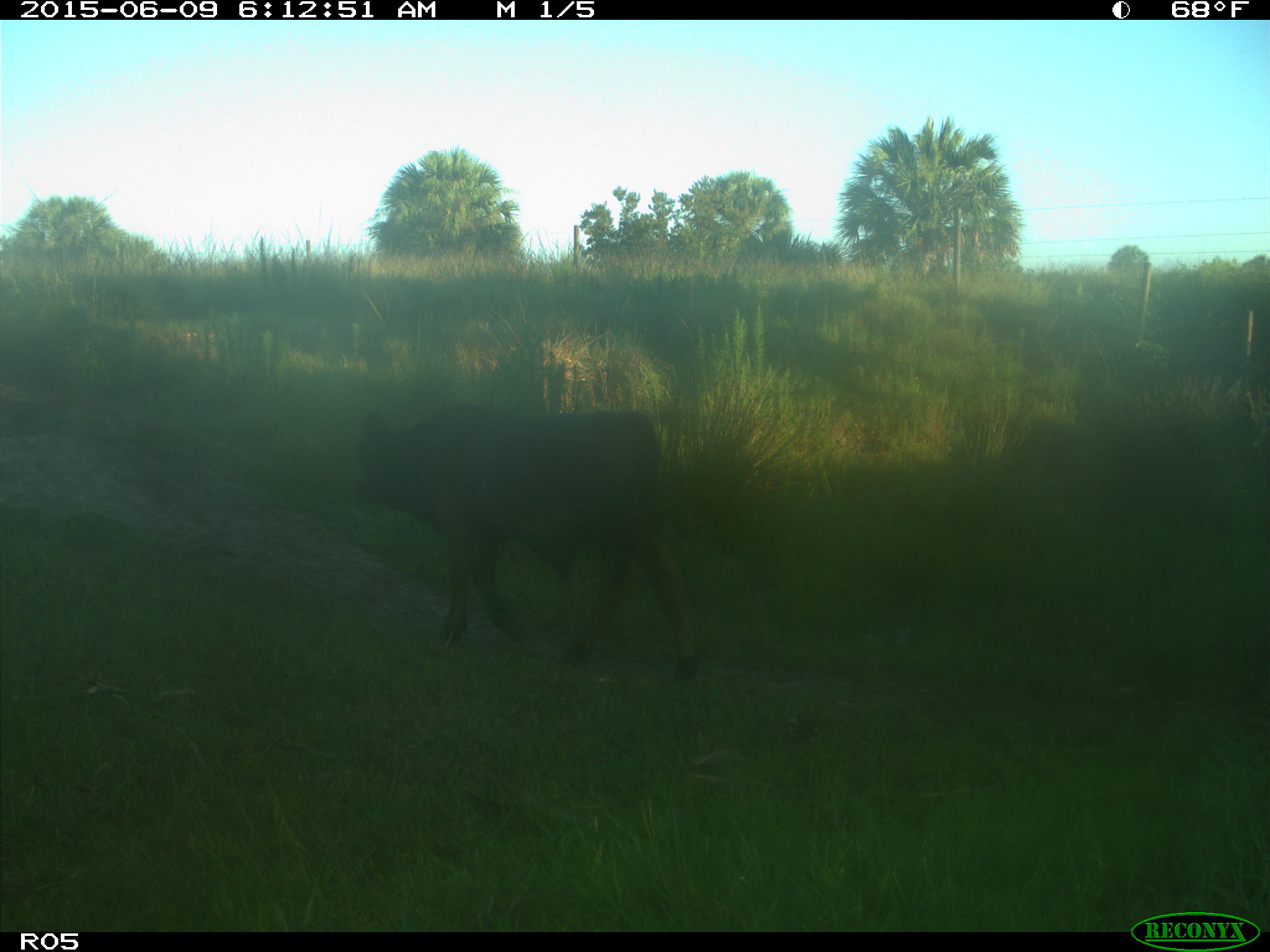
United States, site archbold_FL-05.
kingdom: Animalia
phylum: Chordata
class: Mammalia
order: Artiodactyla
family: Bovidae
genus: Bos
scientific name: Bos taurus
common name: domestic cow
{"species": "Bos taurus (domestic cow)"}